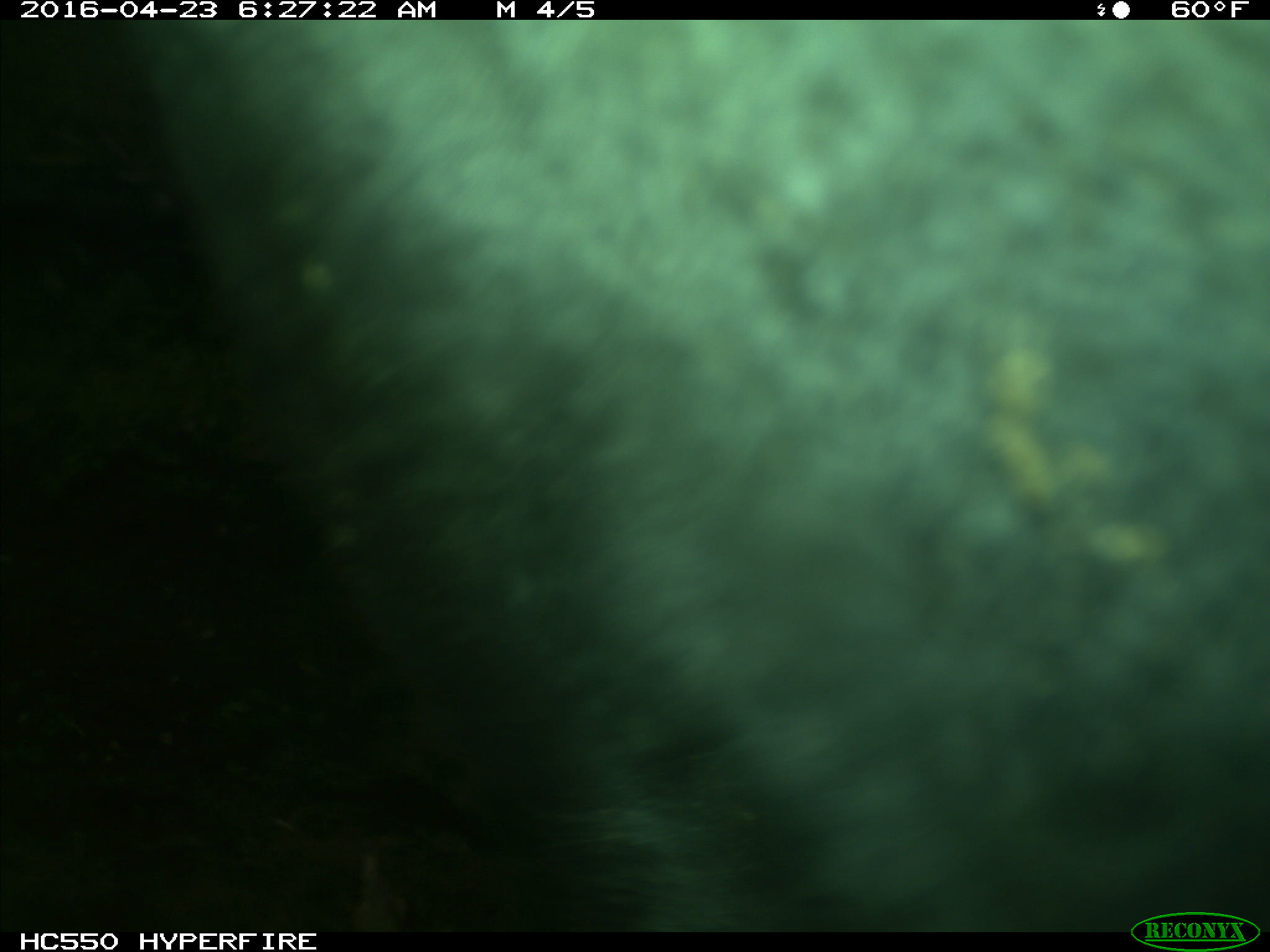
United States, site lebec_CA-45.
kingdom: Animalia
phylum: Chordata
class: Mammalia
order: Artiodactyla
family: Bovidae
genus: Bos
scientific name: Bos taurus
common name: domestic cow